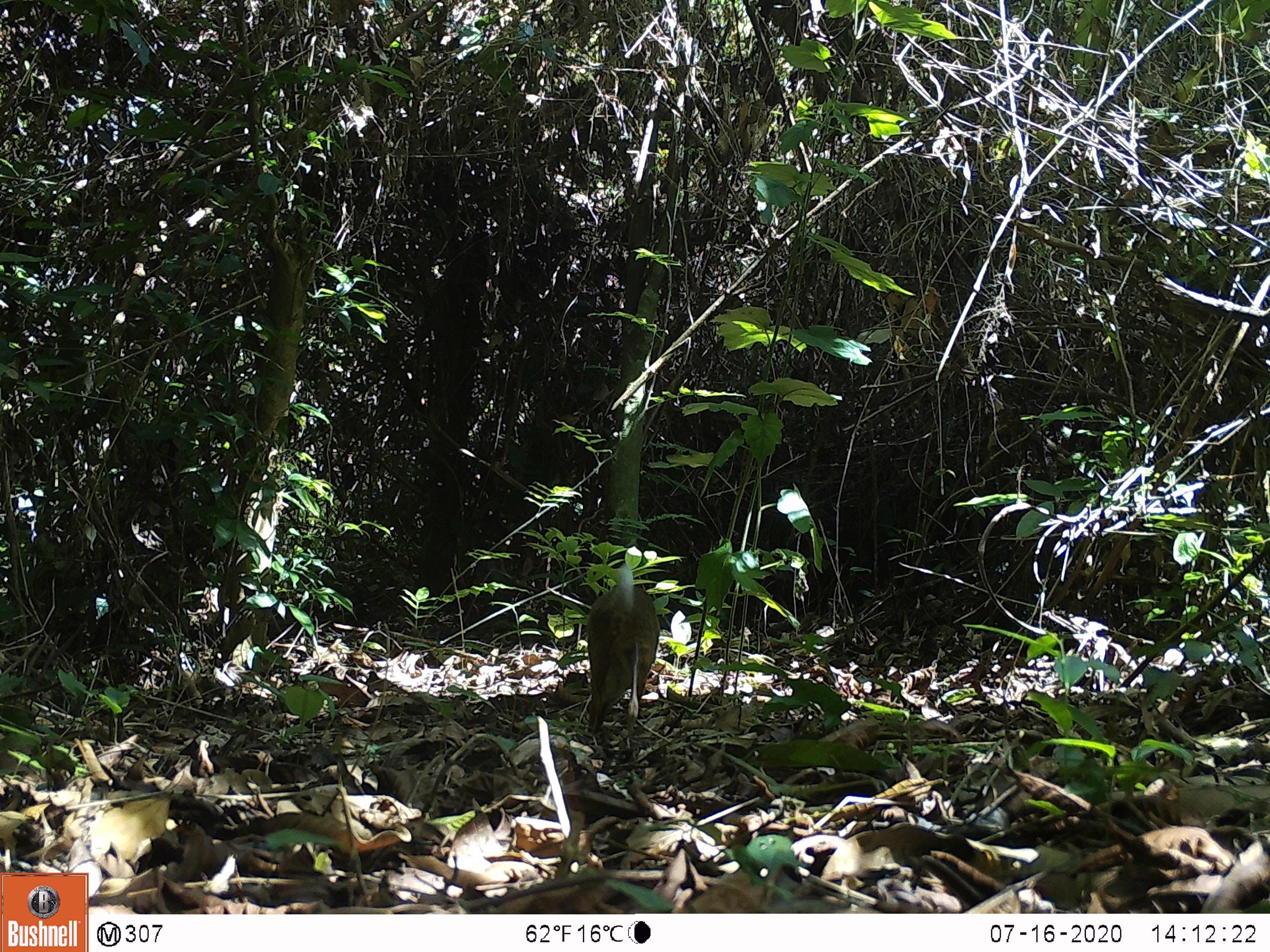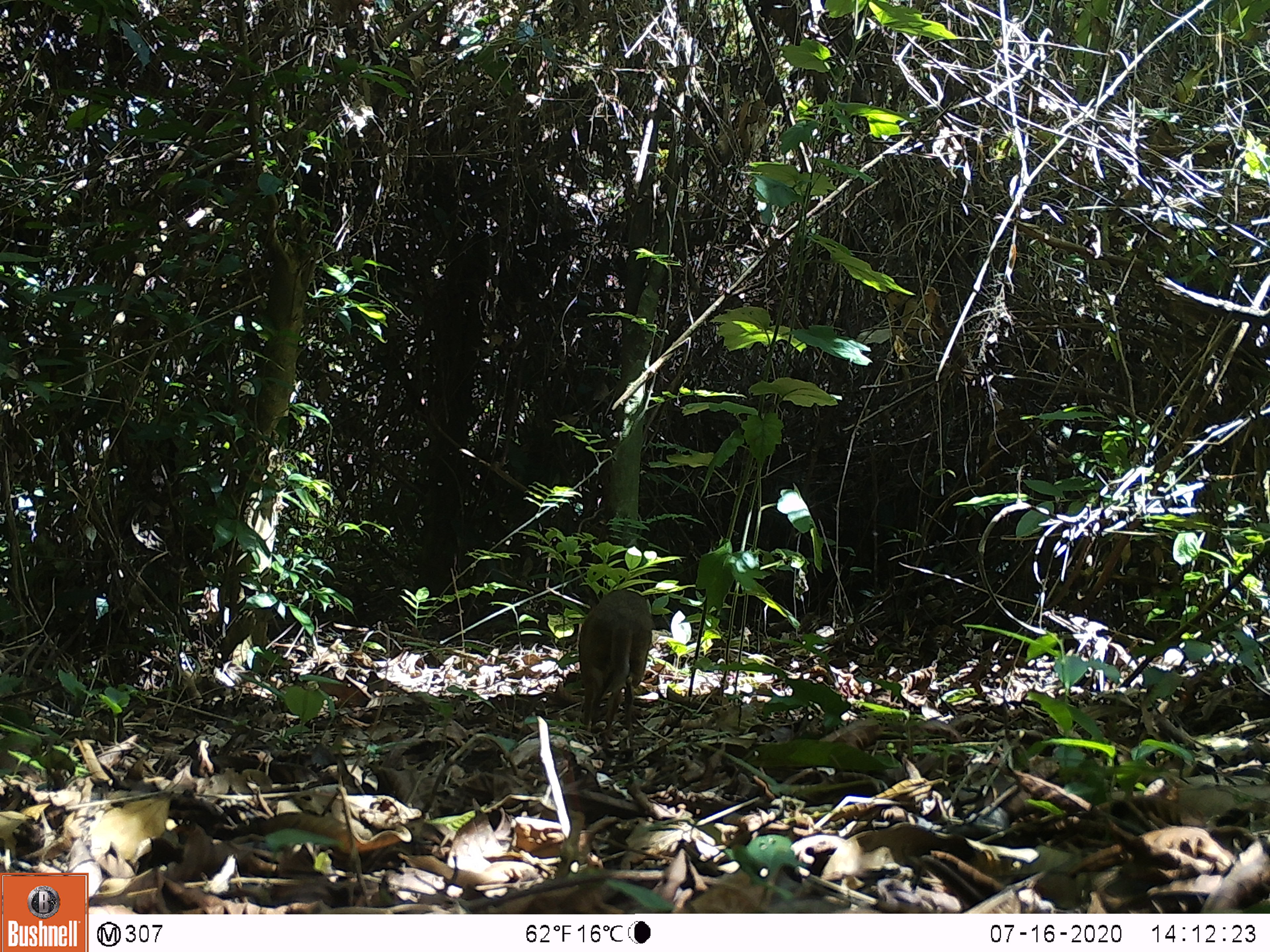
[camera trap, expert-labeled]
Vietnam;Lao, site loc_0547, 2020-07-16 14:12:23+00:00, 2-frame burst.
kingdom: Animalia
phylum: Chordata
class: Mammalia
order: Artiodactyla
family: Tragulidae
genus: Moschiola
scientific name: Moschiola meminna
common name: chevrotain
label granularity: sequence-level